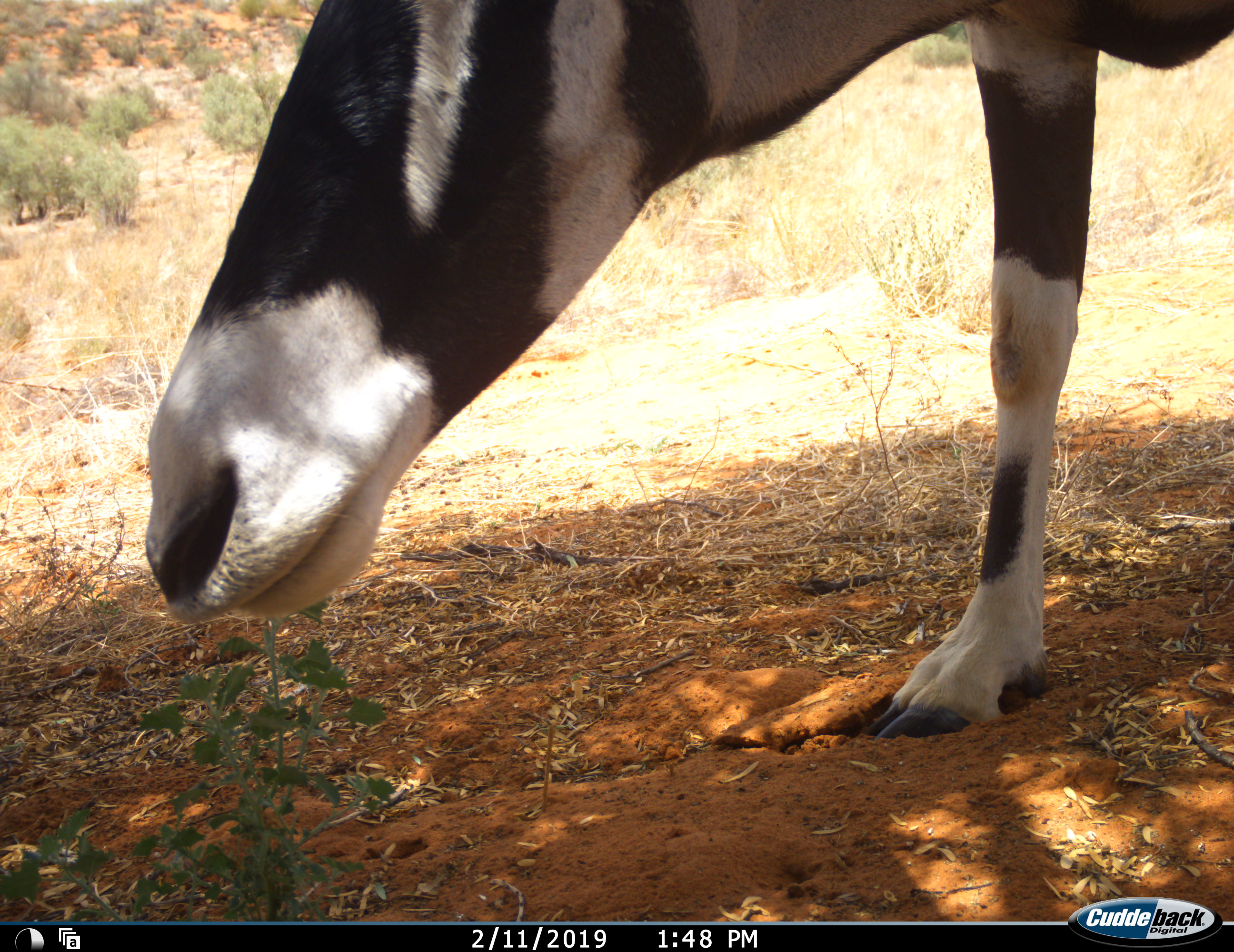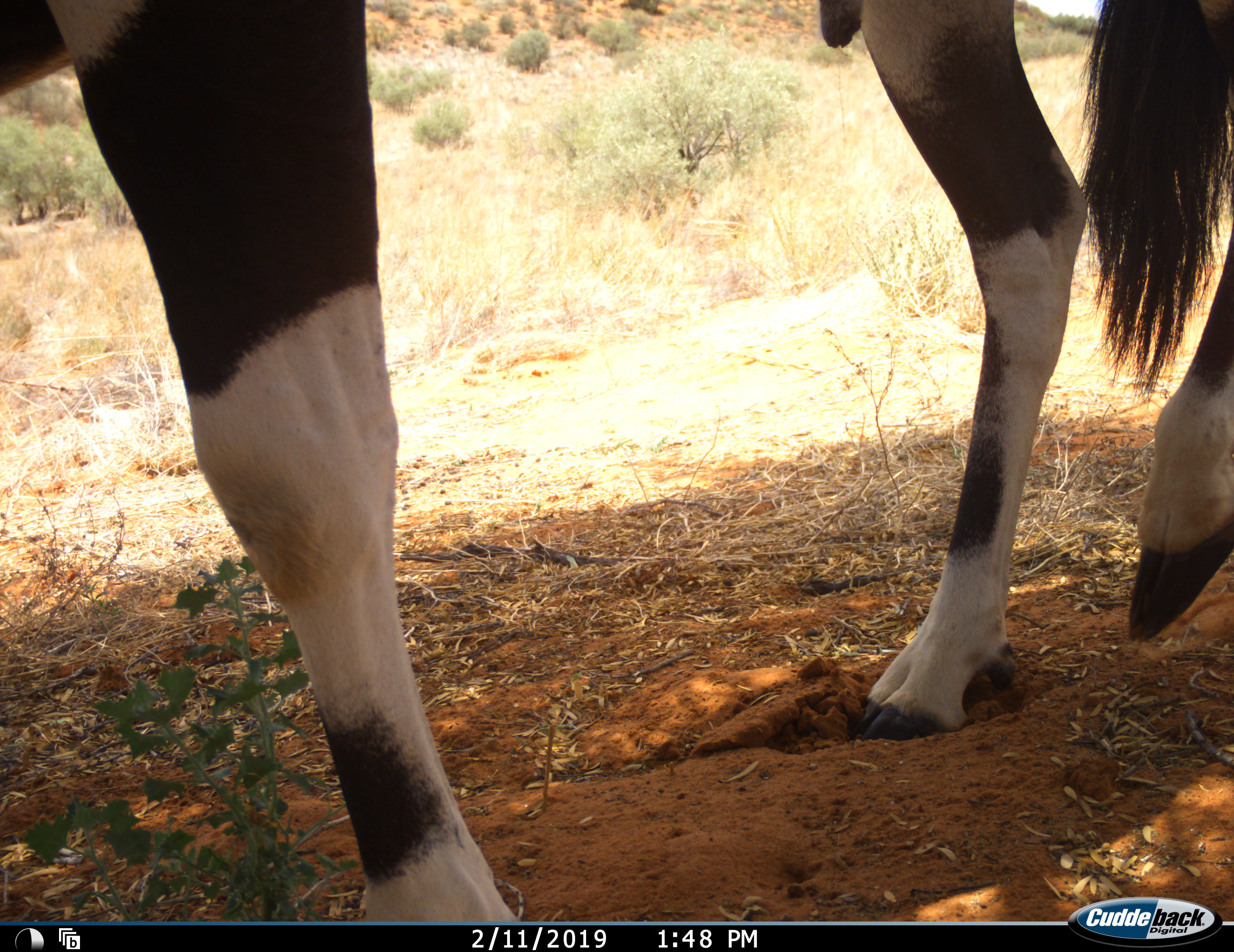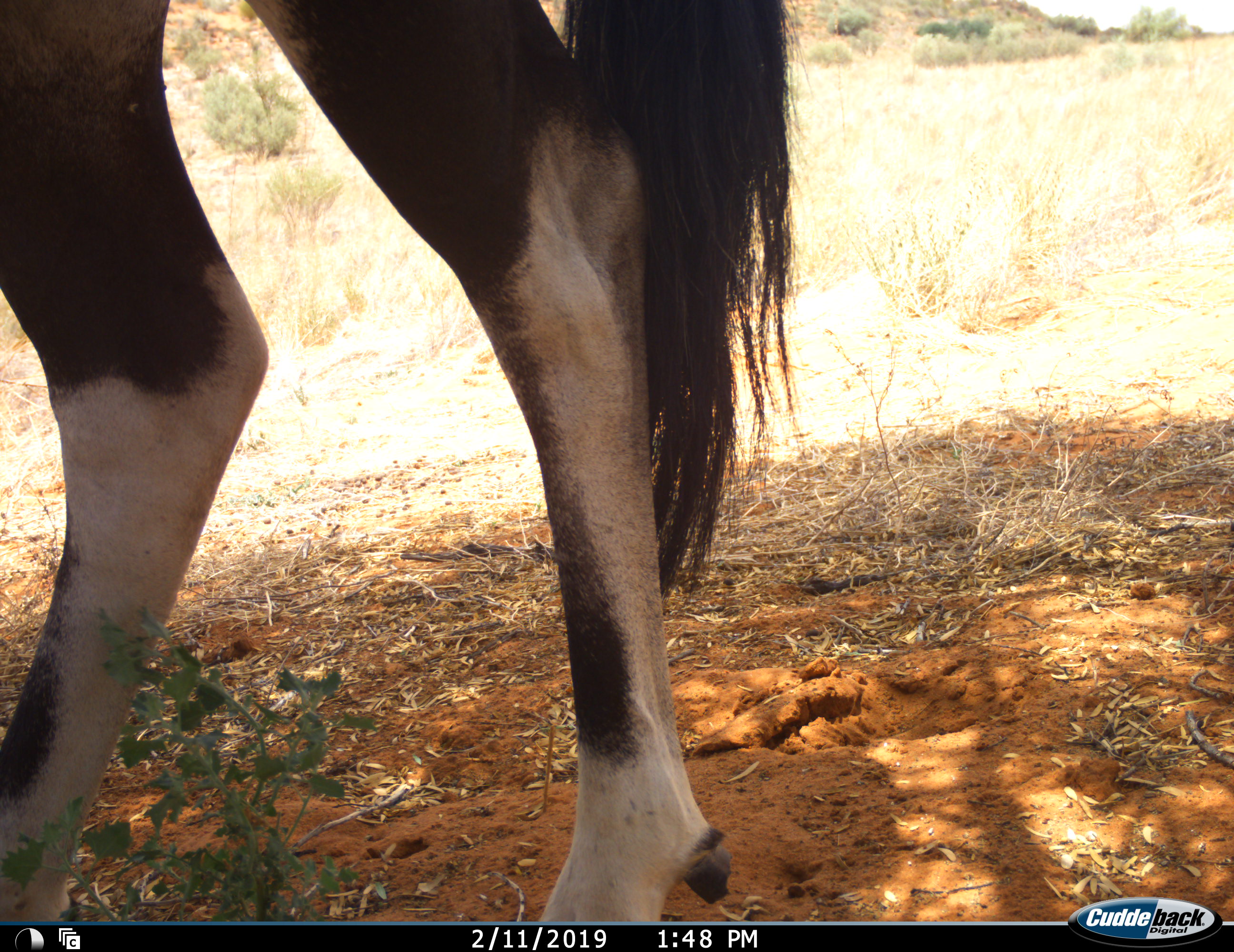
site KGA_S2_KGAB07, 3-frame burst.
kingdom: Animalia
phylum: Chordata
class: Mammalia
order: Artiodactyla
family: Bovidae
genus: Oryx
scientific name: Oryx gazella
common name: gemsbok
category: oryx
Oryx (gemsbok) (Oryx gazella), count 1. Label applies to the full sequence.